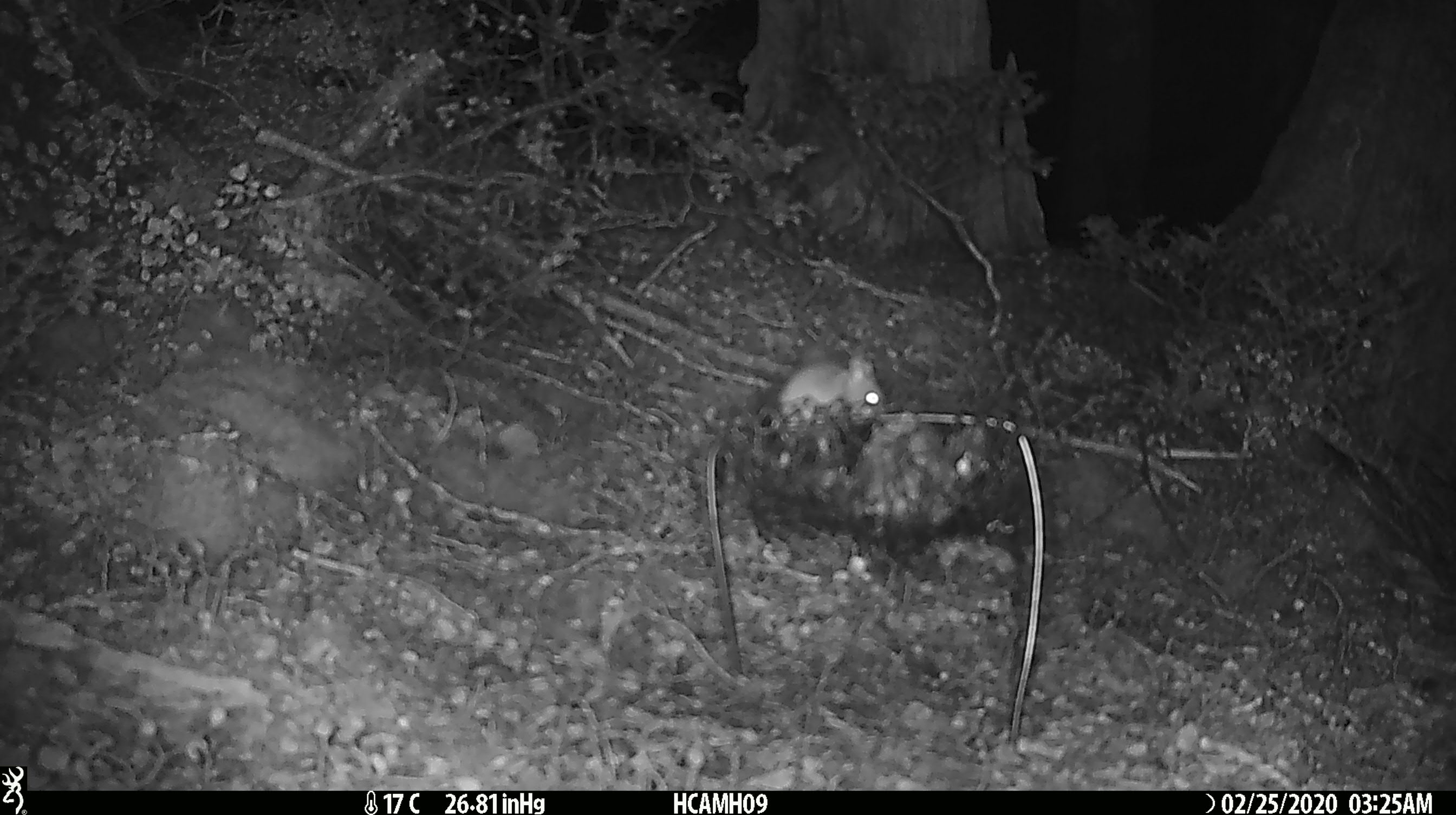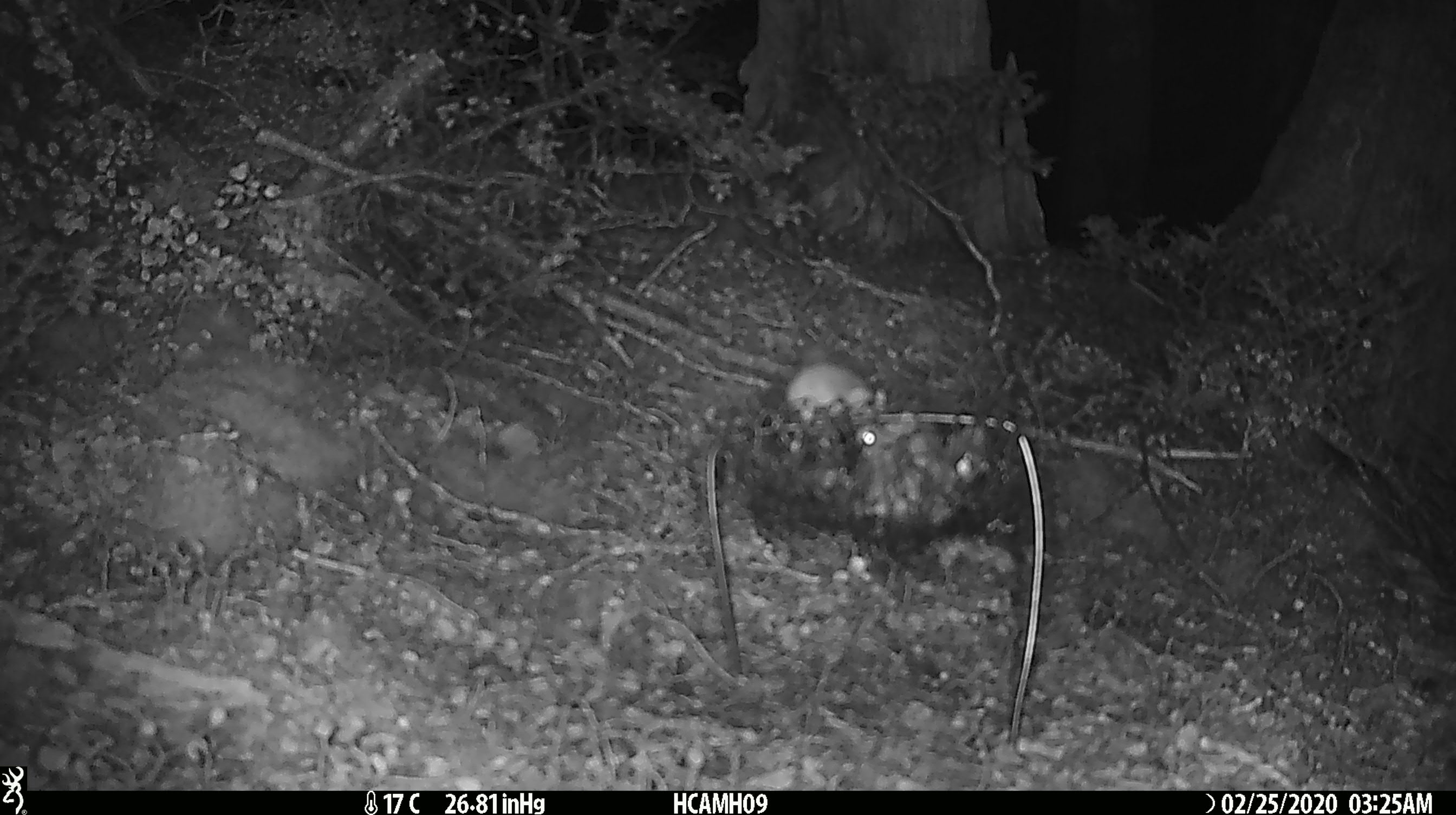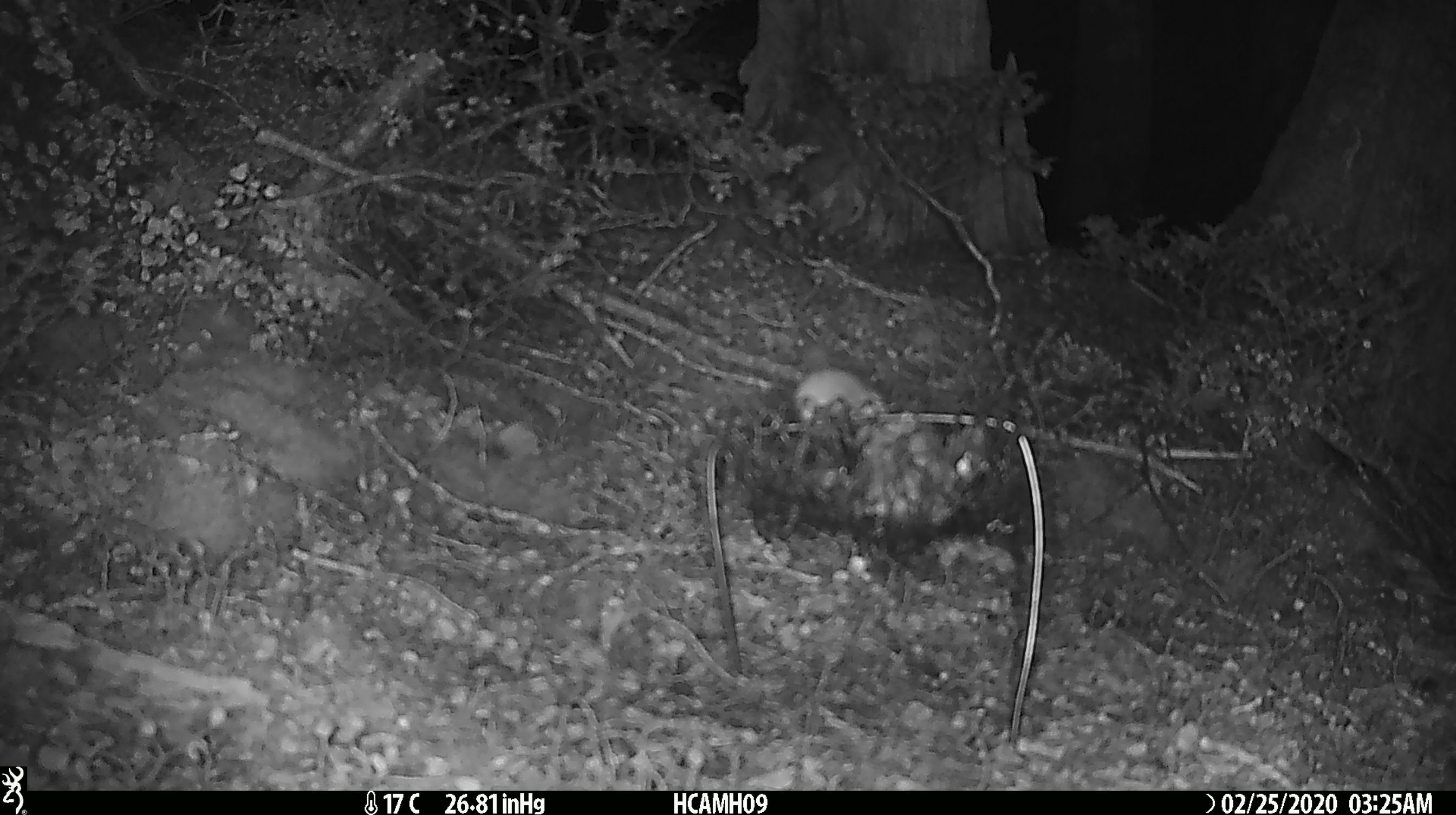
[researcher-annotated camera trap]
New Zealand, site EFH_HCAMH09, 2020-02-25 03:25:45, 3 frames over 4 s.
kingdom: Animalia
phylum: Chordata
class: Mammalia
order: Rodentia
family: Muridae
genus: Mus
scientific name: Mus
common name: mouse